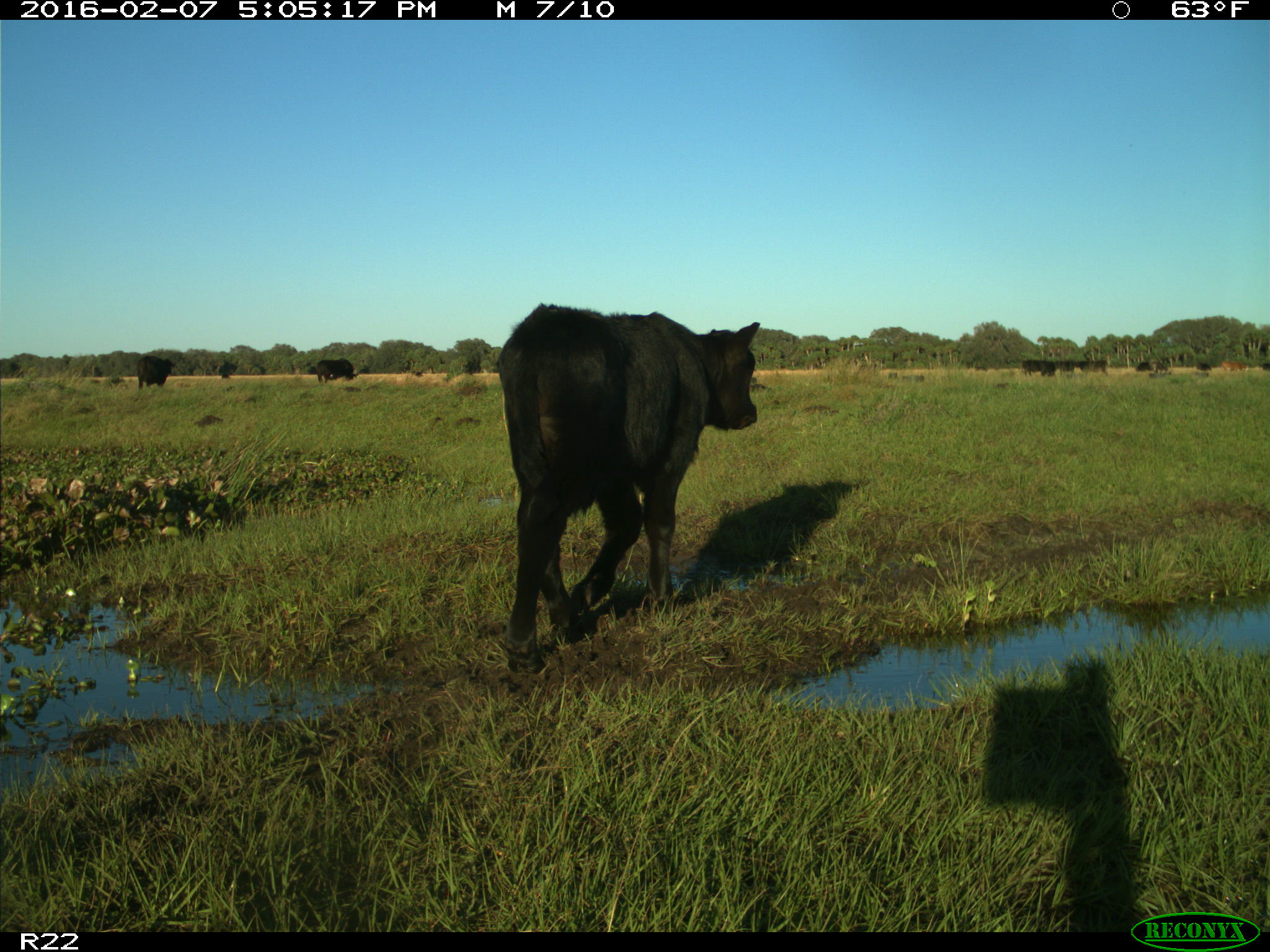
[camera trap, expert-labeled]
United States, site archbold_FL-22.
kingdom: Animalia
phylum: Chordata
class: Mammalia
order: Artiodactyla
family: Bovidae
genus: Bos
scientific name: Bos taurus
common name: domestic cow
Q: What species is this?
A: Bos taurus (domestic cow).